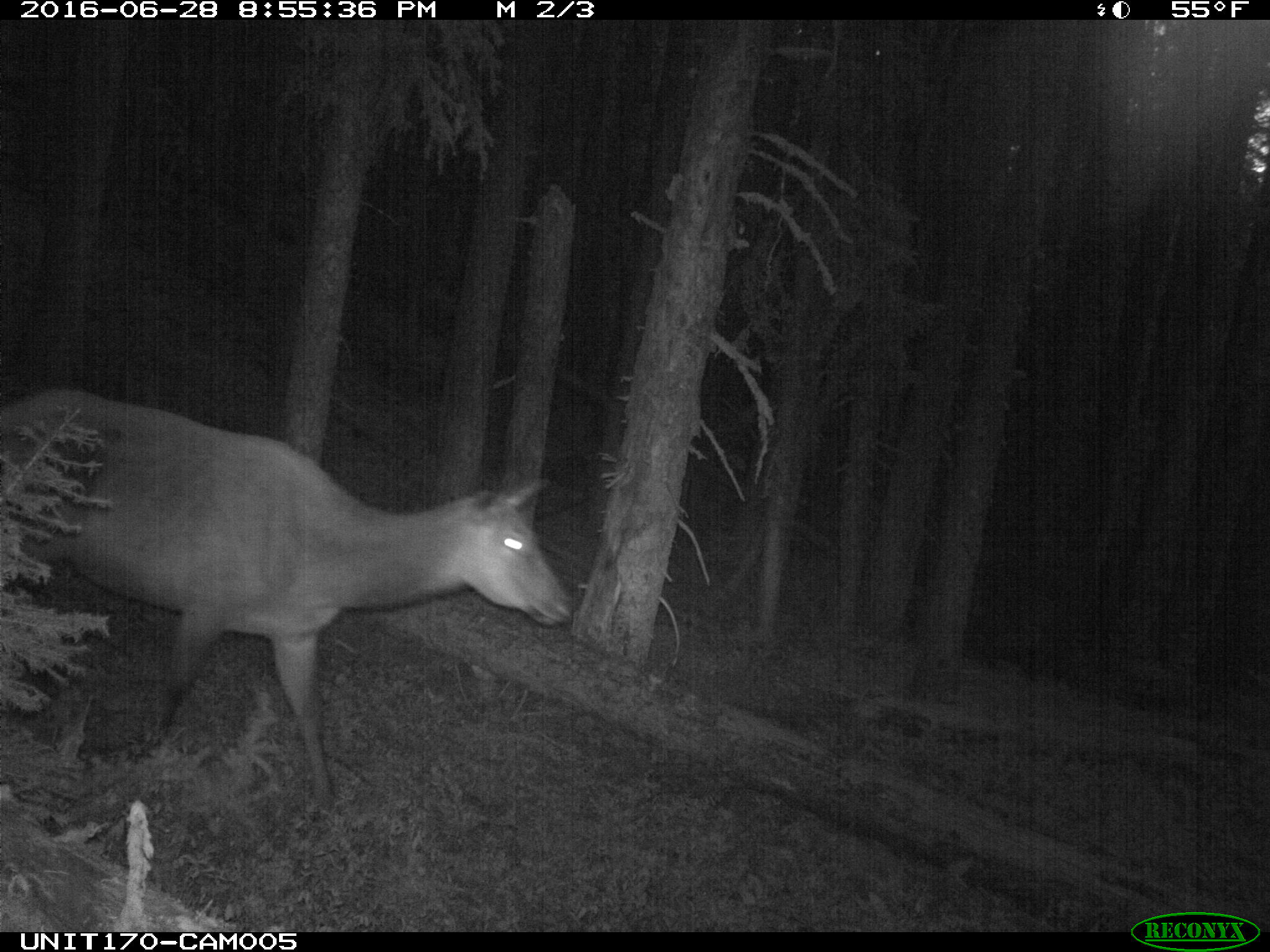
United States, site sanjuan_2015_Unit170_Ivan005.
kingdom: Animalia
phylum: Chordata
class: Mammalia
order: Artiodactyla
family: Cervidae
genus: Cervus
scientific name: Cervus elaphus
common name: red deer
Cervus elaphus (red deer).